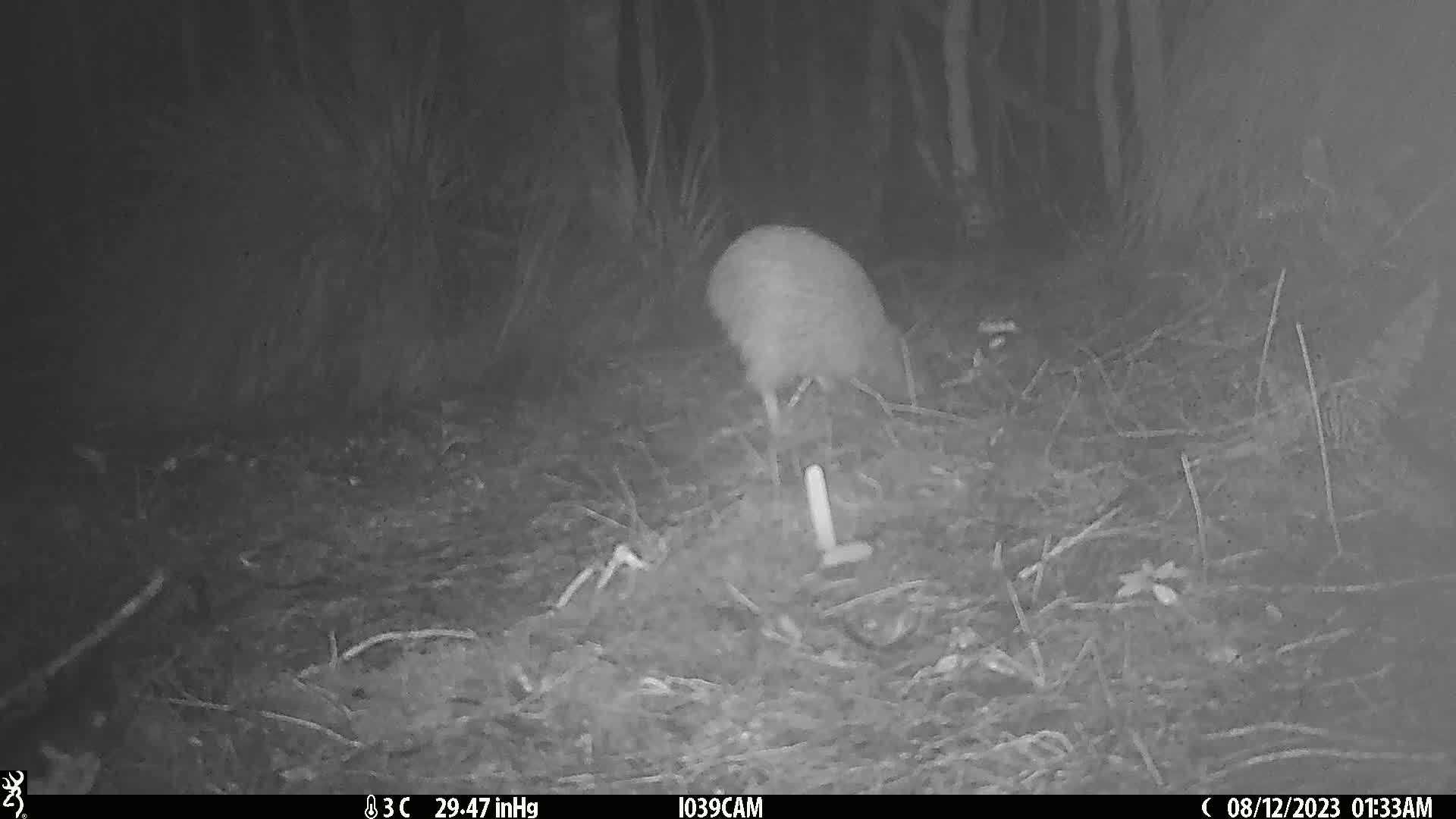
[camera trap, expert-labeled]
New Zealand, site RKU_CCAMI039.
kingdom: Animalia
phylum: Chordata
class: Aves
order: Apterygiformes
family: Apterygidae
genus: Apteryx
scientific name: Apteryx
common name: kiwi